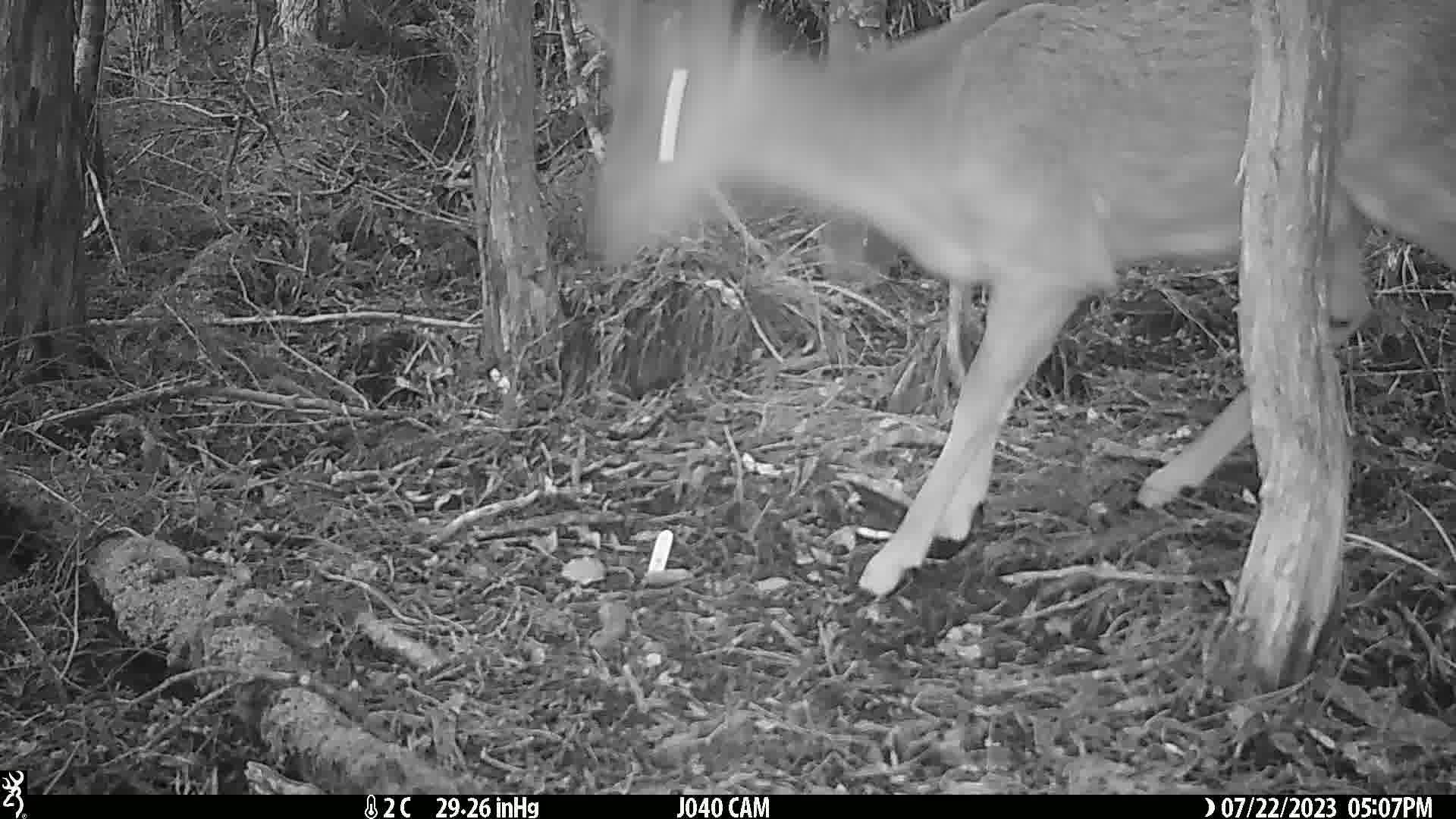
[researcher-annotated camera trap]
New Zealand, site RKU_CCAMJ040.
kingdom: Animalia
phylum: Chordata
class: Mammalia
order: Artiodactyla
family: Cervidae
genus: Odocoileus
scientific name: Odocoileus virginianus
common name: white-tailed deer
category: white tailed deer